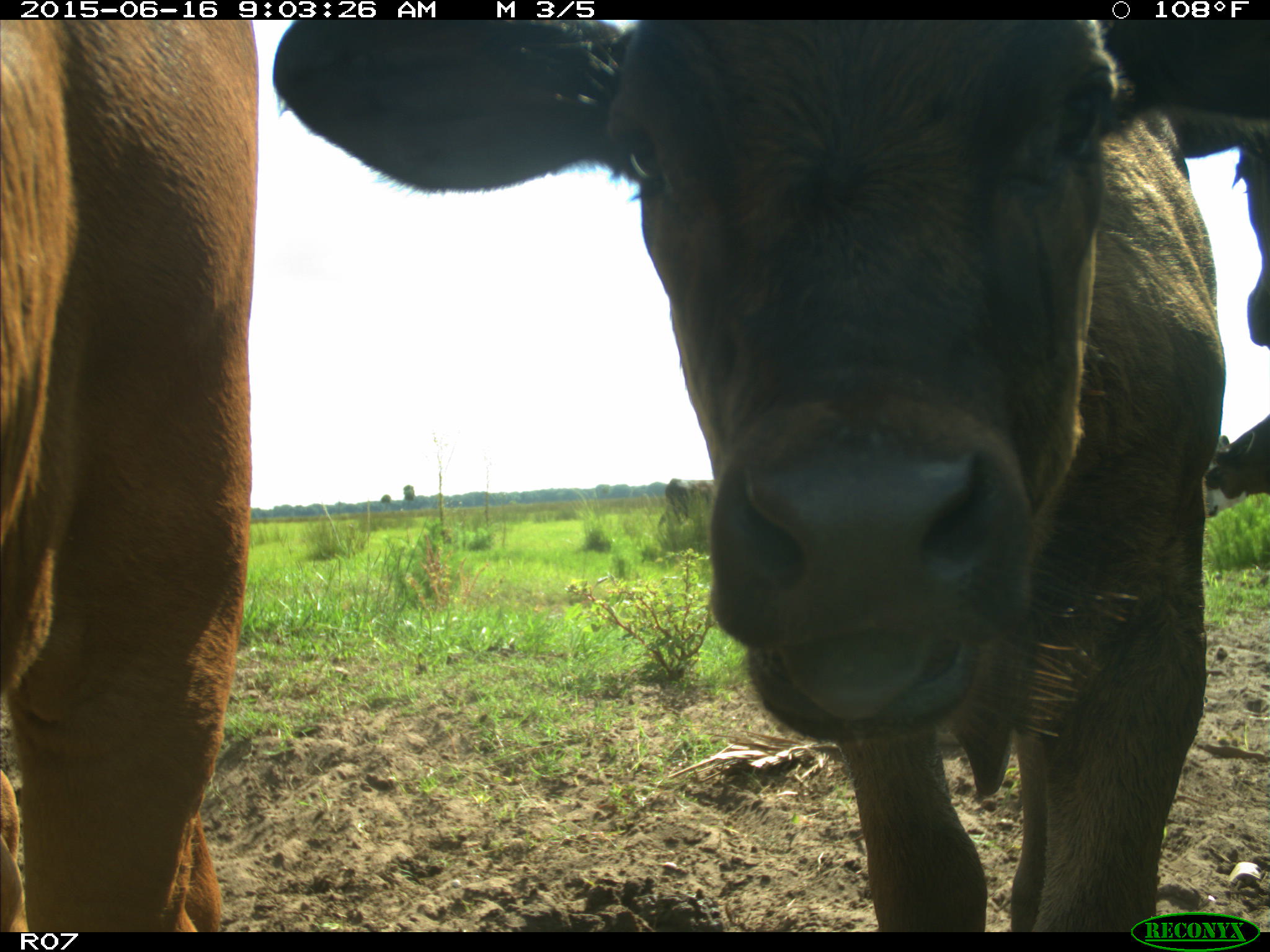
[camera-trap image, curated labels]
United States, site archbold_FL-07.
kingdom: Animalia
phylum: Chordata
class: Mammalia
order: Artiodactyla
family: Bovidae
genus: Bos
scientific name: Bos taurus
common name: domestic cow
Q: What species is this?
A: Bos taurus (domestic cow).